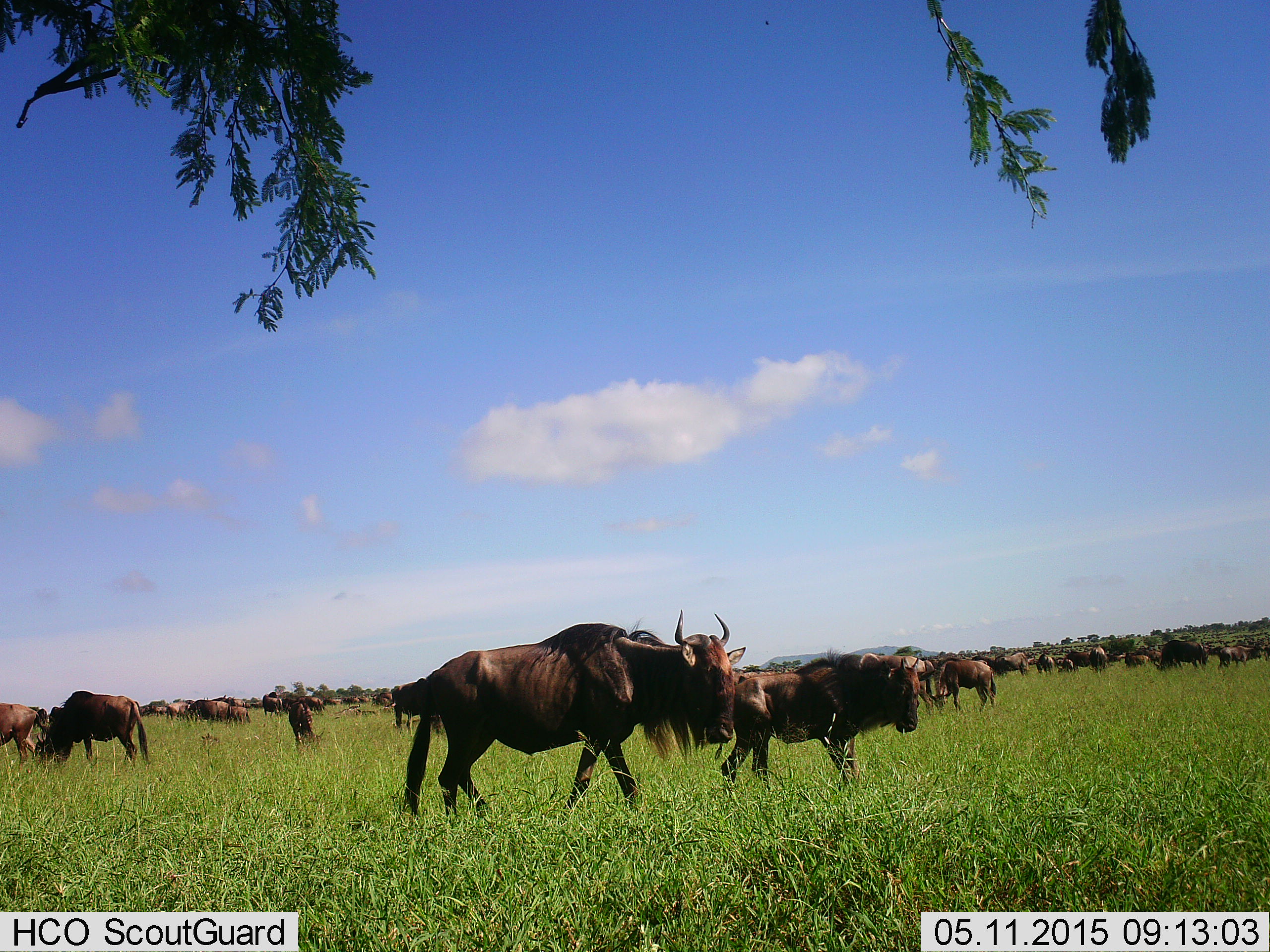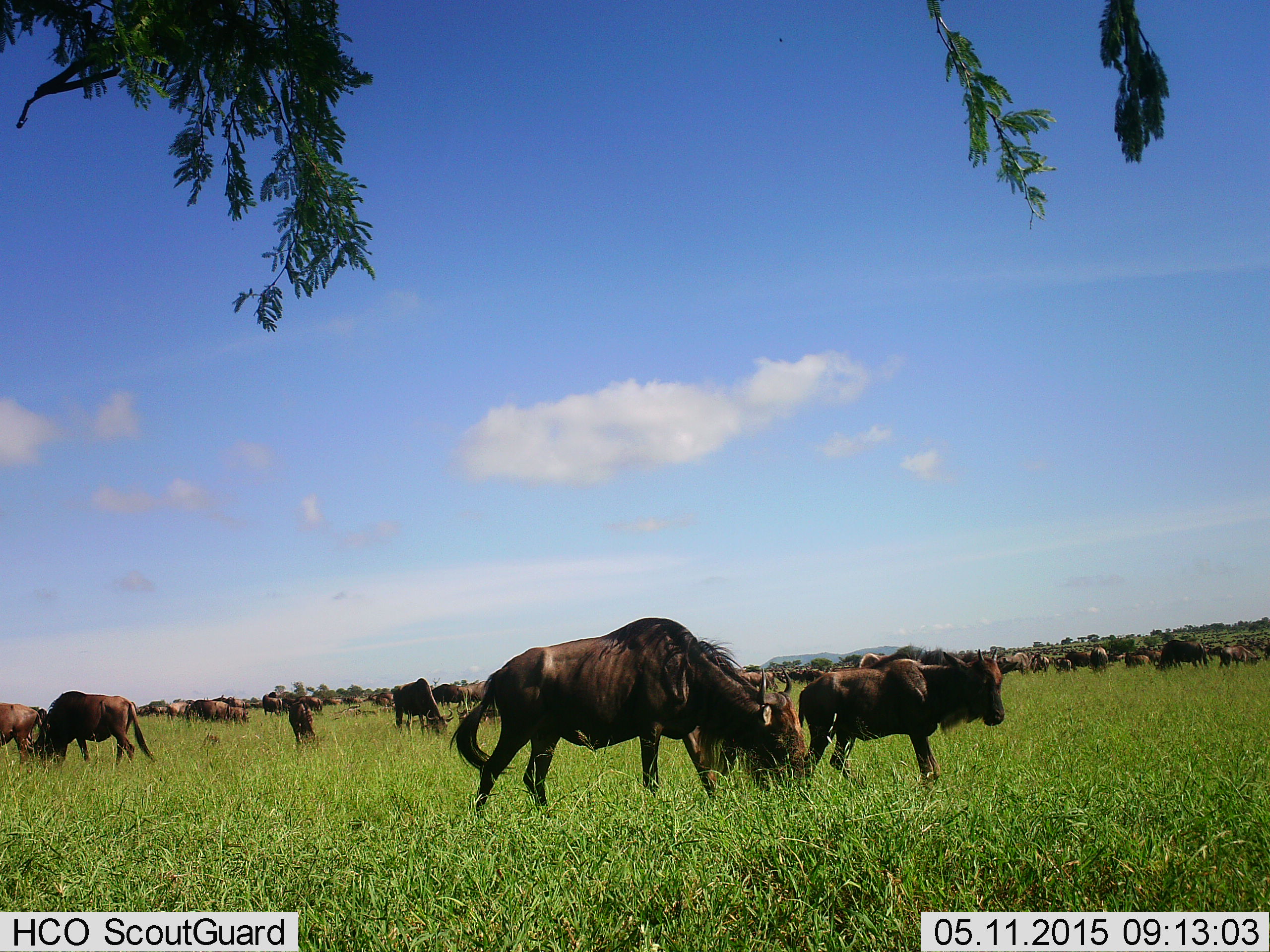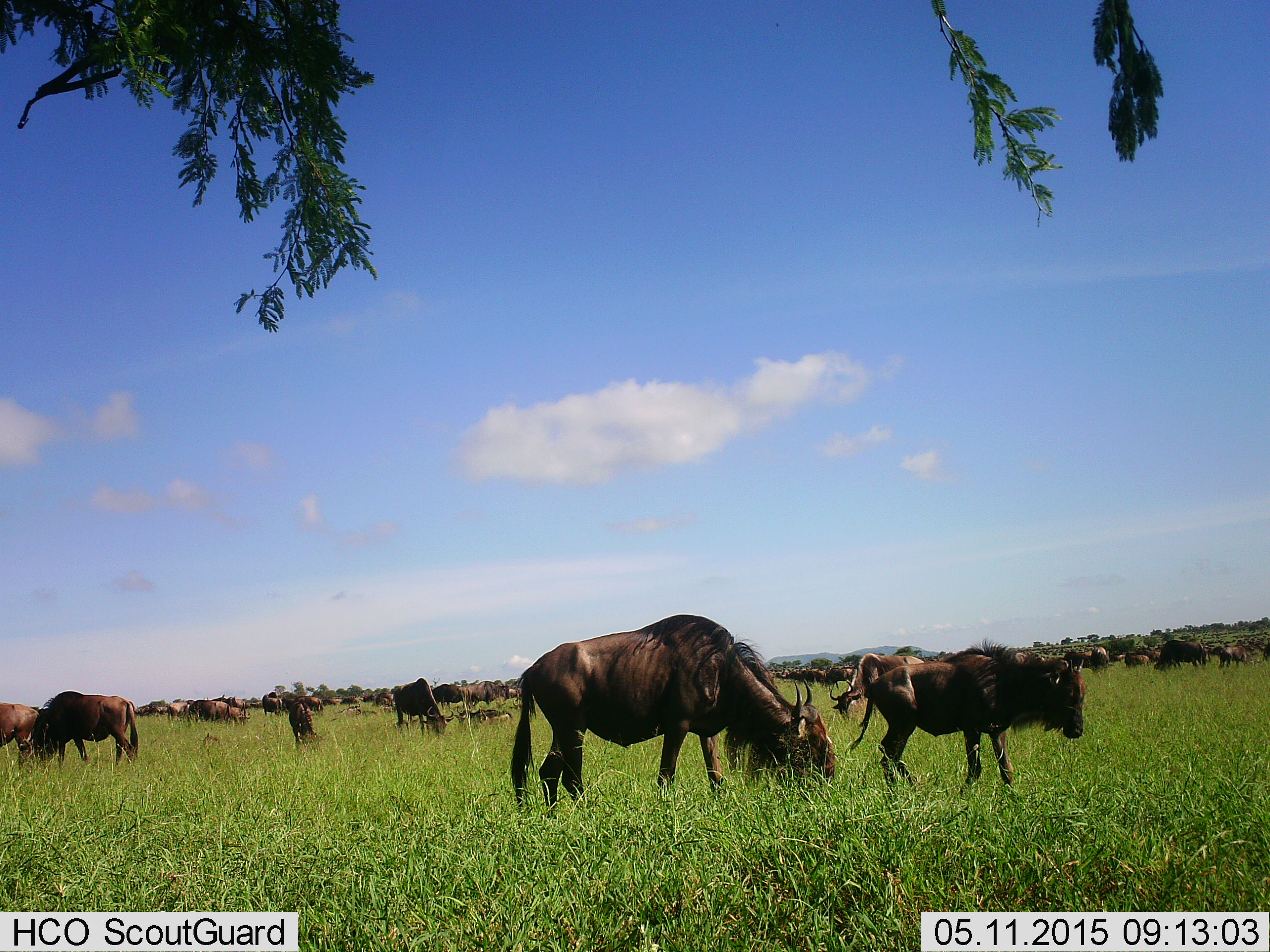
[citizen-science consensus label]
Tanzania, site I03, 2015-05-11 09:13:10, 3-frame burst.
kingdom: Animalia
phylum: Chordata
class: Mammalia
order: Artiodactyla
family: Bovidae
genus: Connochaetes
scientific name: Connochaetes taurinus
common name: blue wildebeest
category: wildebeest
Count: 51+.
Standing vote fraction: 60%.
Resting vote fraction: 20%.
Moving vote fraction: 70%.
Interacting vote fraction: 0%.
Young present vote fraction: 70%.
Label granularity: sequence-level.